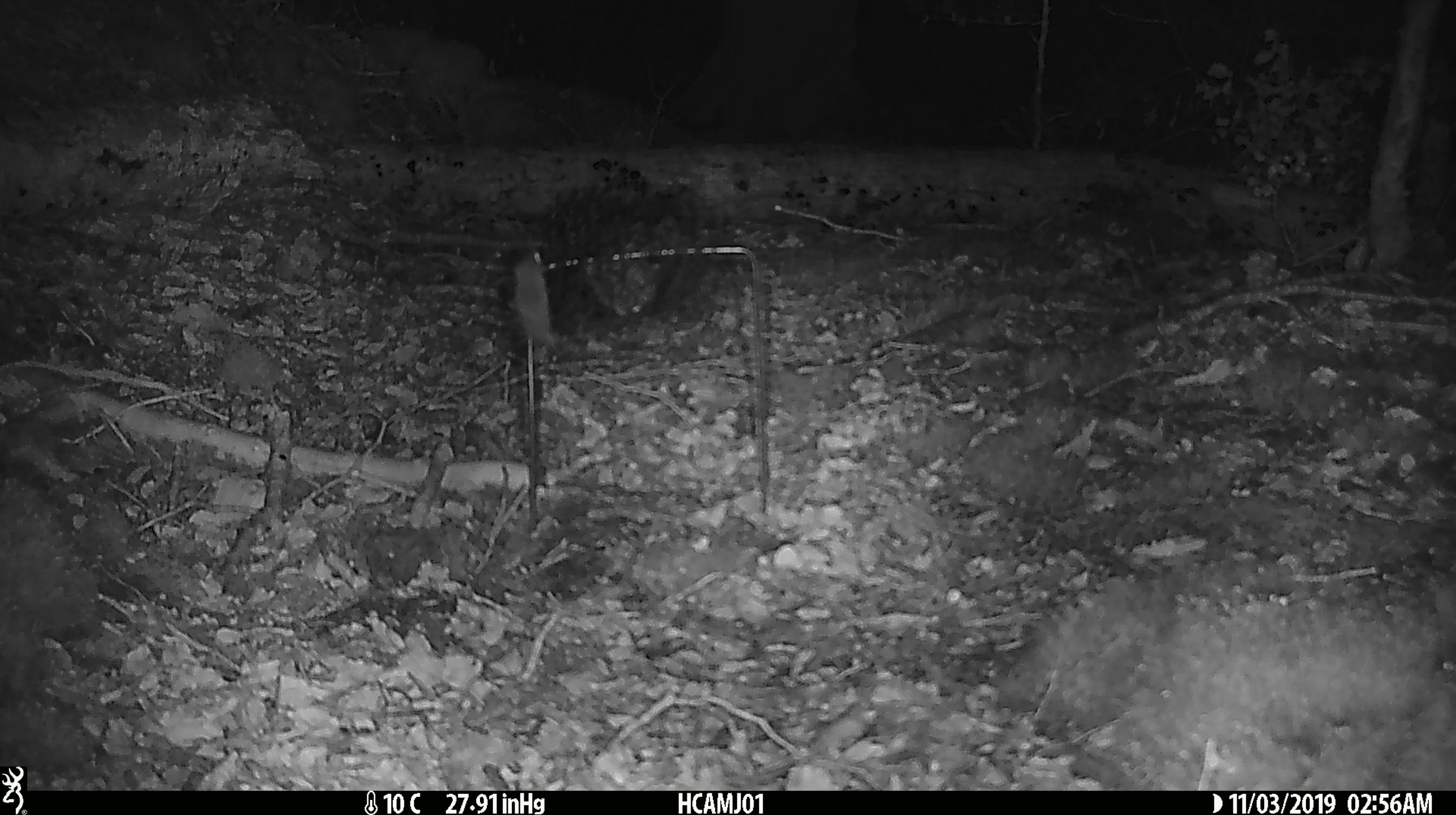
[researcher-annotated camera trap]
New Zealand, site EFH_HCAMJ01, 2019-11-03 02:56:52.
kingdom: Animalia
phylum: Chordata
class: Mammalia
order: Rodentia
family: Muridae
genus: Mus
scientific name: Mus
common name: mouse